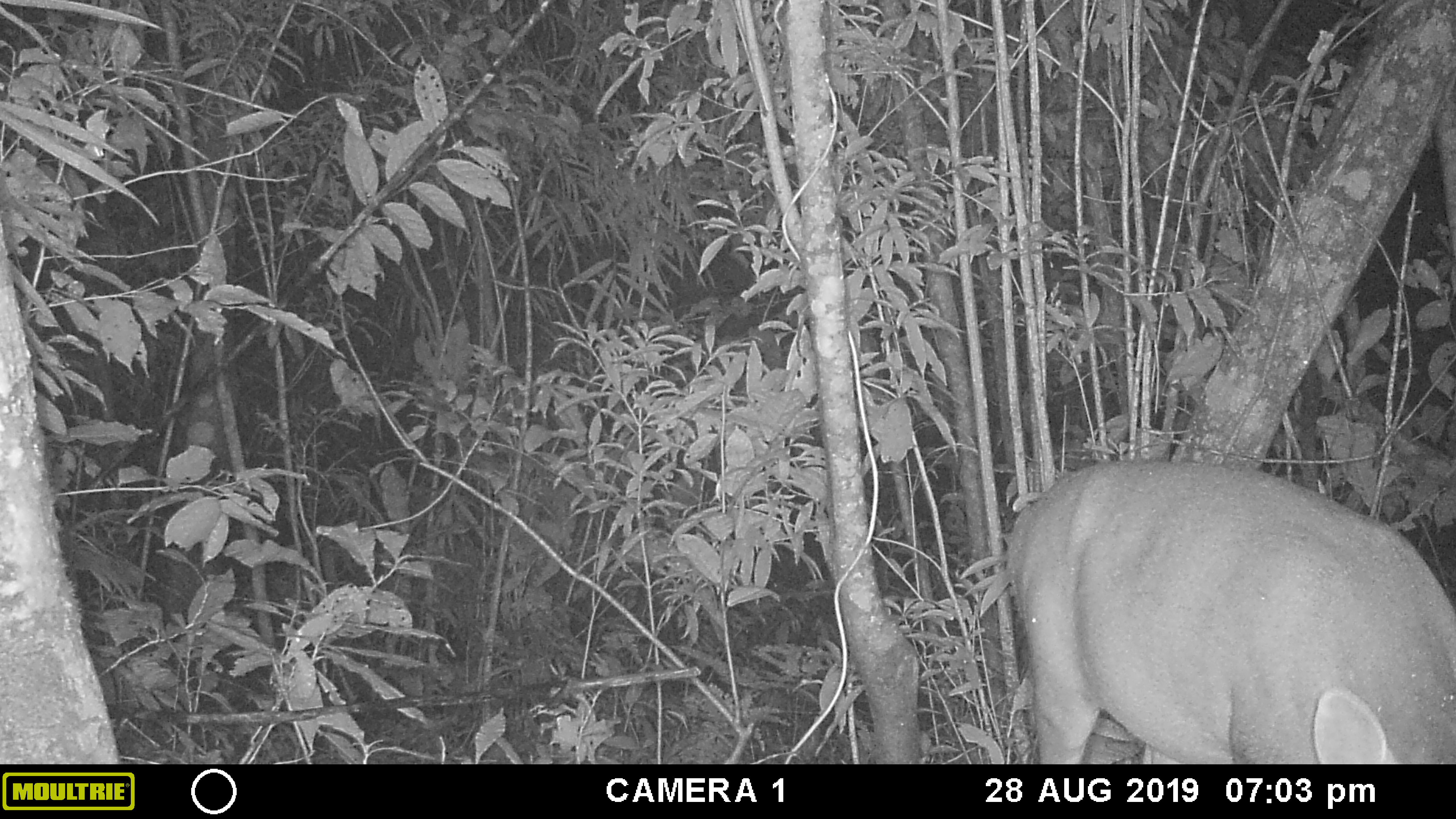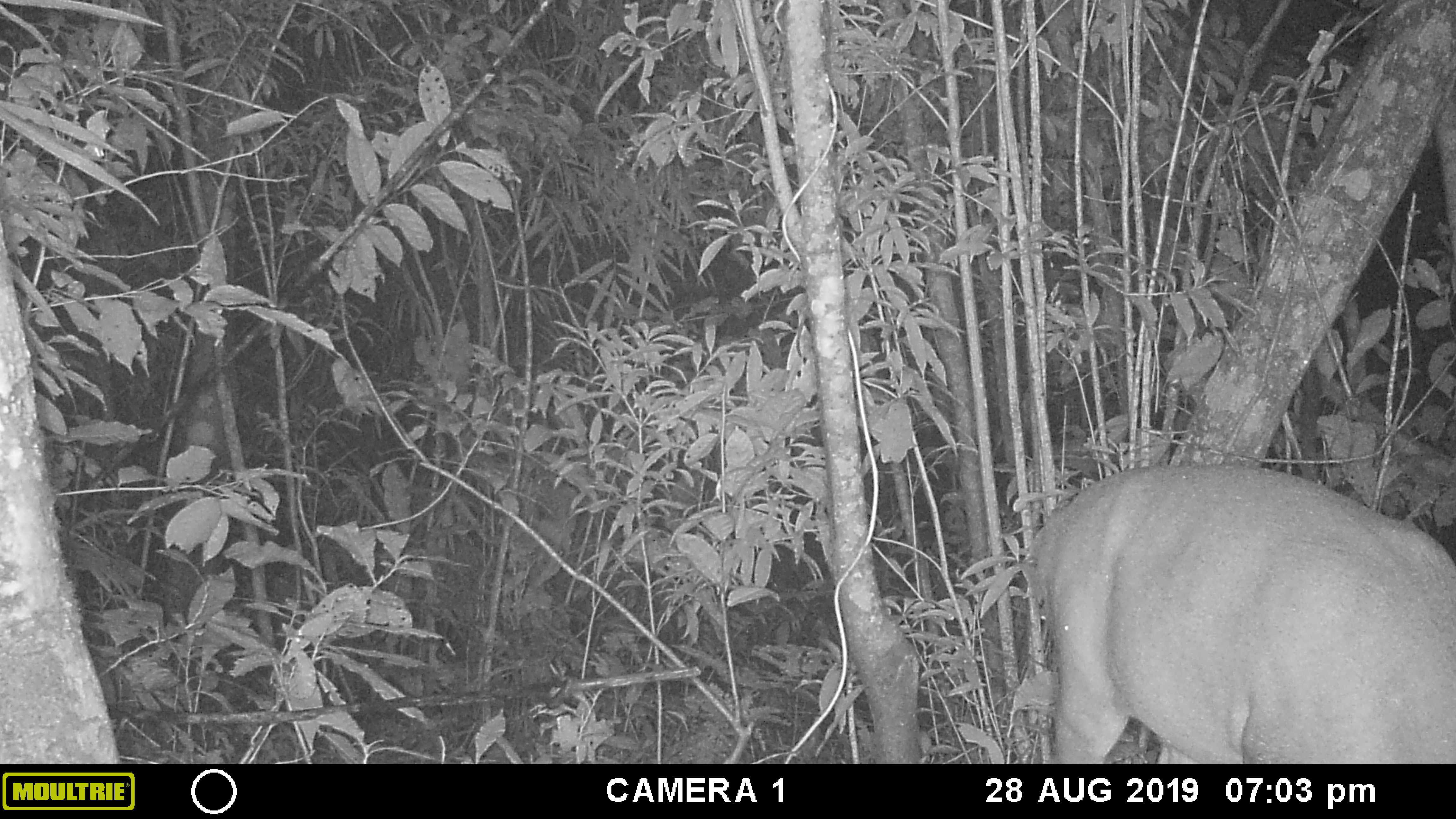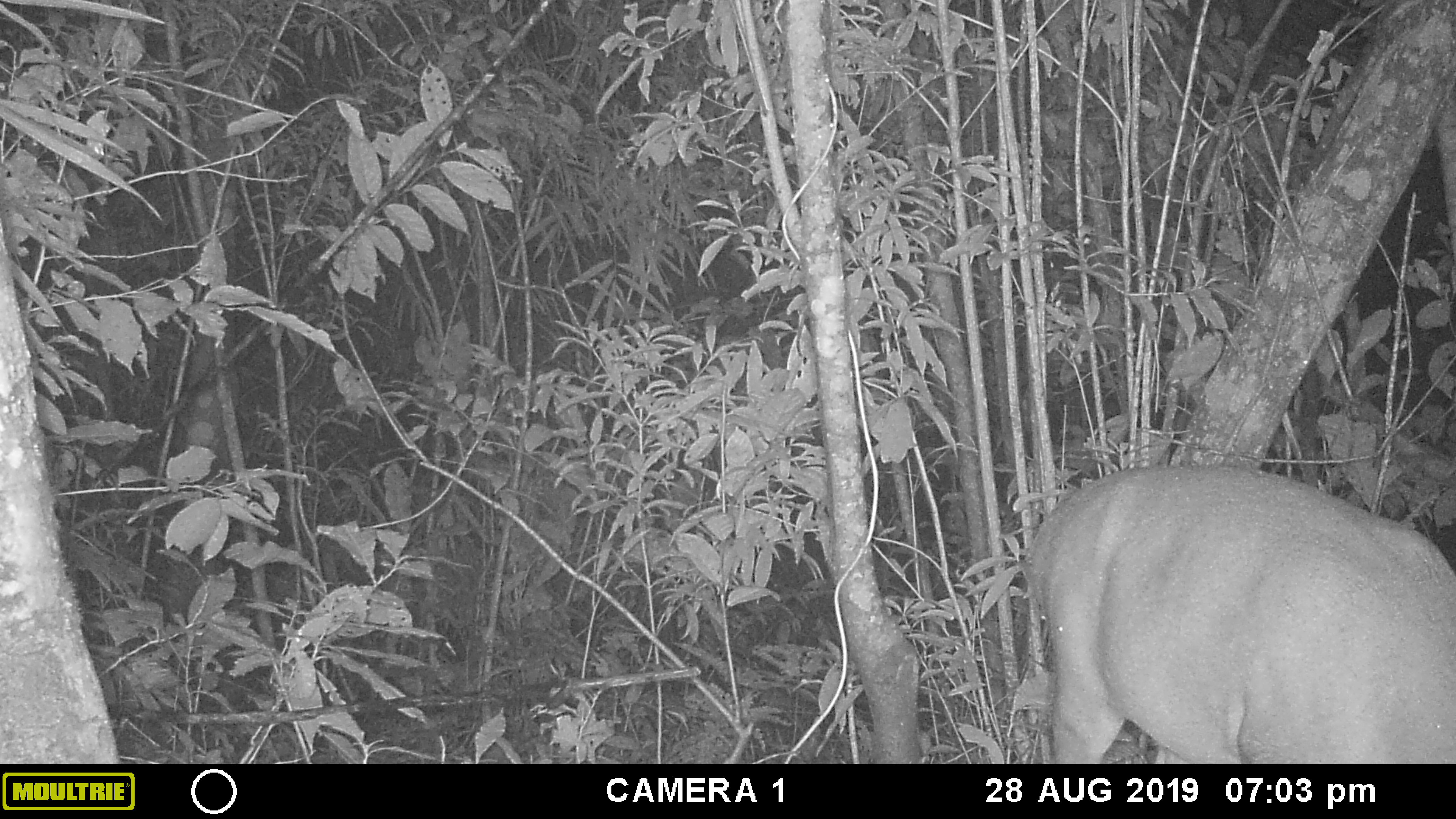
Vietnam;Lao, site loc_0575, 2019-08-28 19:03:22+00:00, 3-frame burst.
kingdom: Animalia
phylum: Chordata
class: Mammalia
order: Artiodactyla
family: Cervidae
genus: Muntiacus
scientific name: Muntiacus rooseveltorum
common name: roosevelt's muntjac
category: roosevelts muntjac group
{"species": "roosevelts muntjac group (roosevelt's muntjac) (Muntiacus rooseveltorum)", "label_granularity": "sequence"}